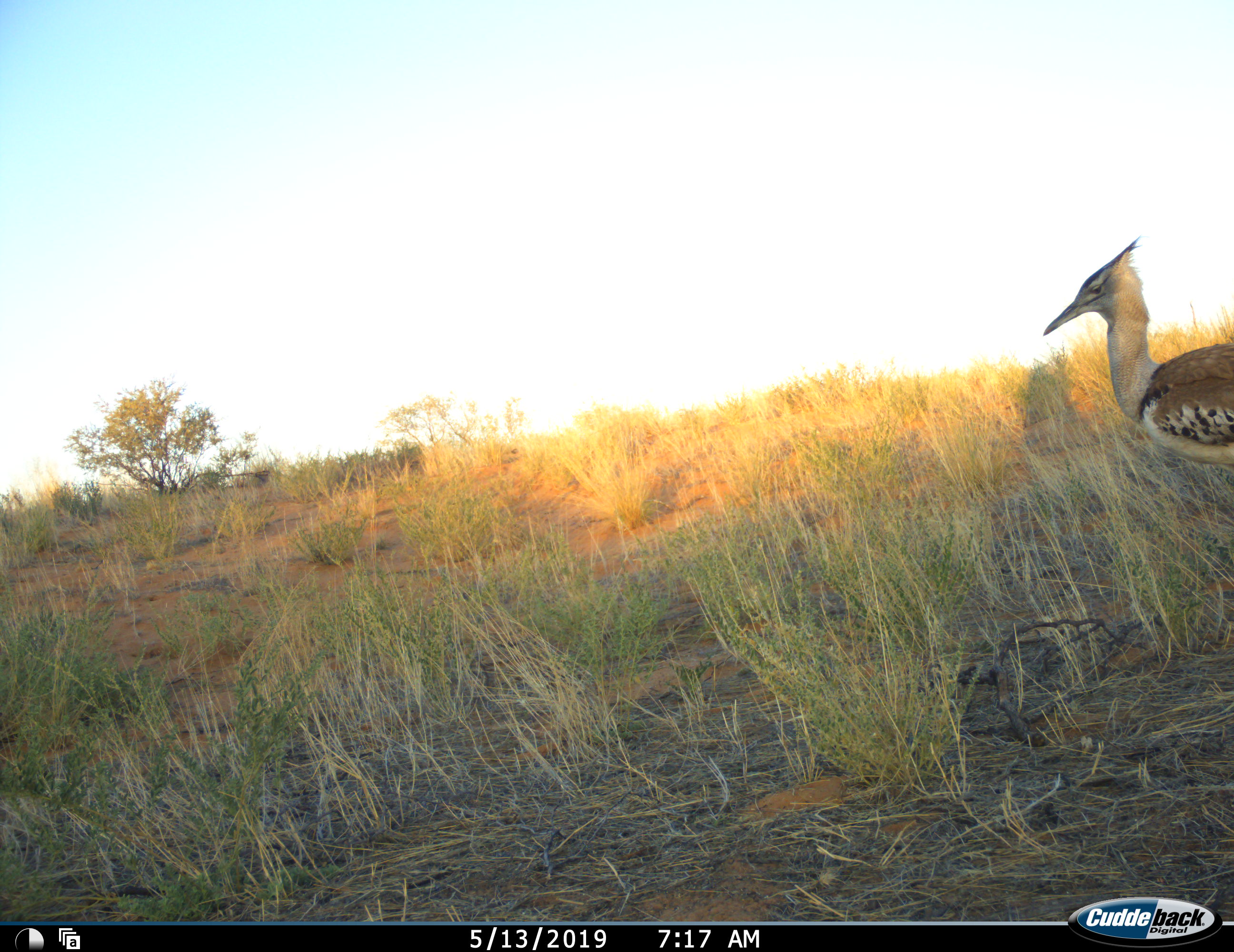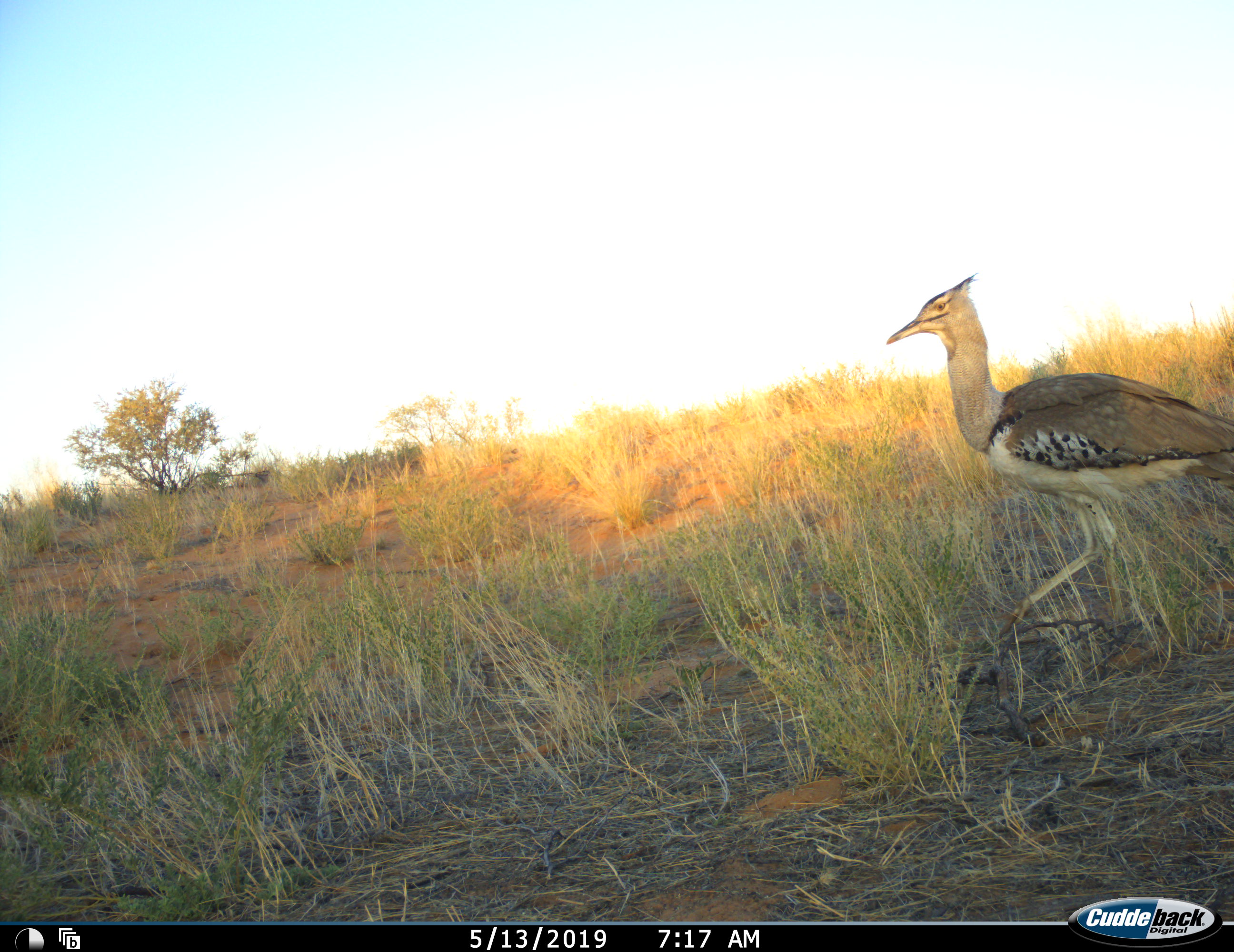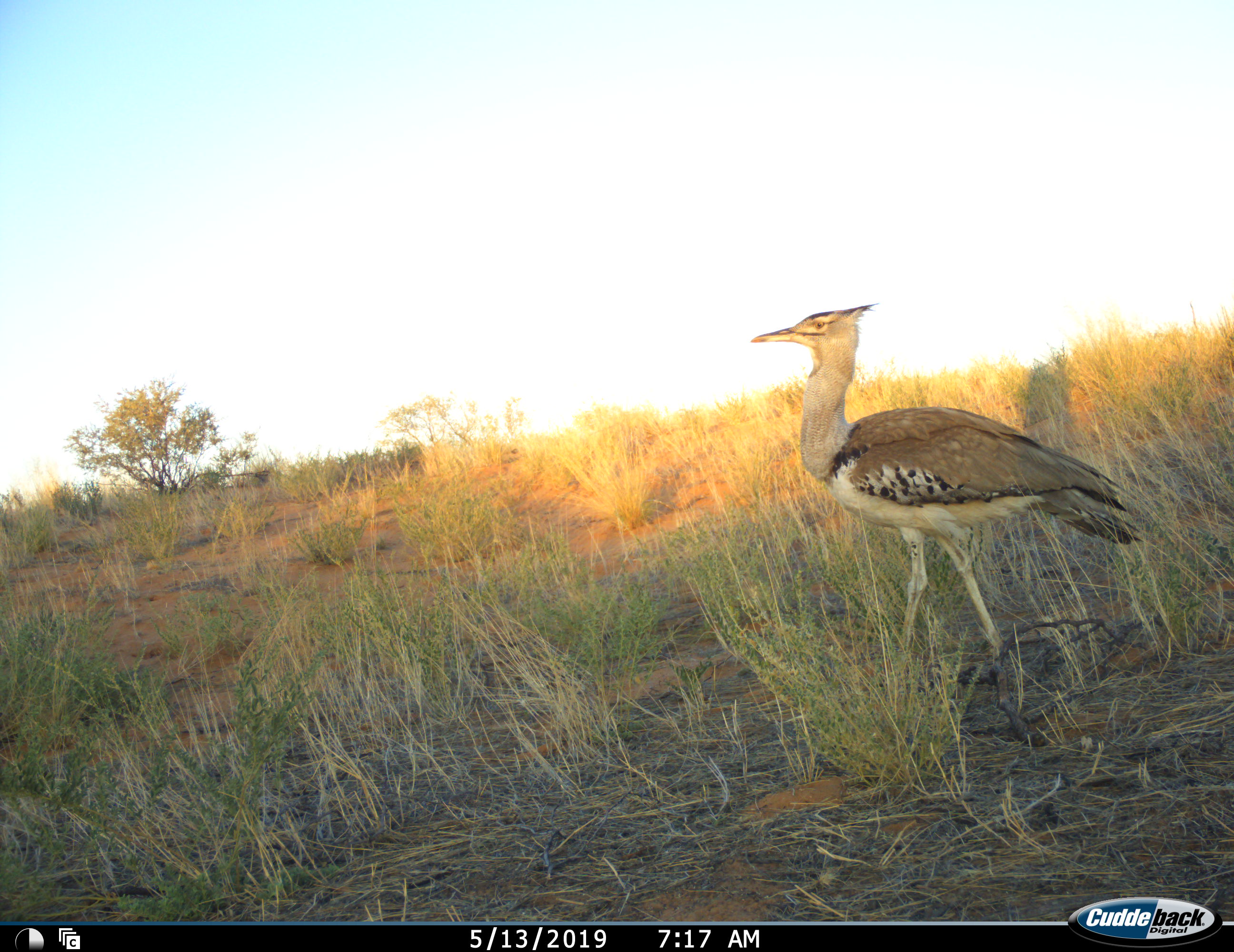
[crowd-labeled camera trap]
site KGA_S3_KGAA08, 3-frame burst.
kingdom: Animalia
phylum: Chordata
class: Aves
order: Otidiformes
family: Otididae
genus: Ardeotis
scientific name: Ardeotis kori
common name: kori bustard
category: bustardkori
Bustardkori (kori bustard) (Ardeotis kori), count 1. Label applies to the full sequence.